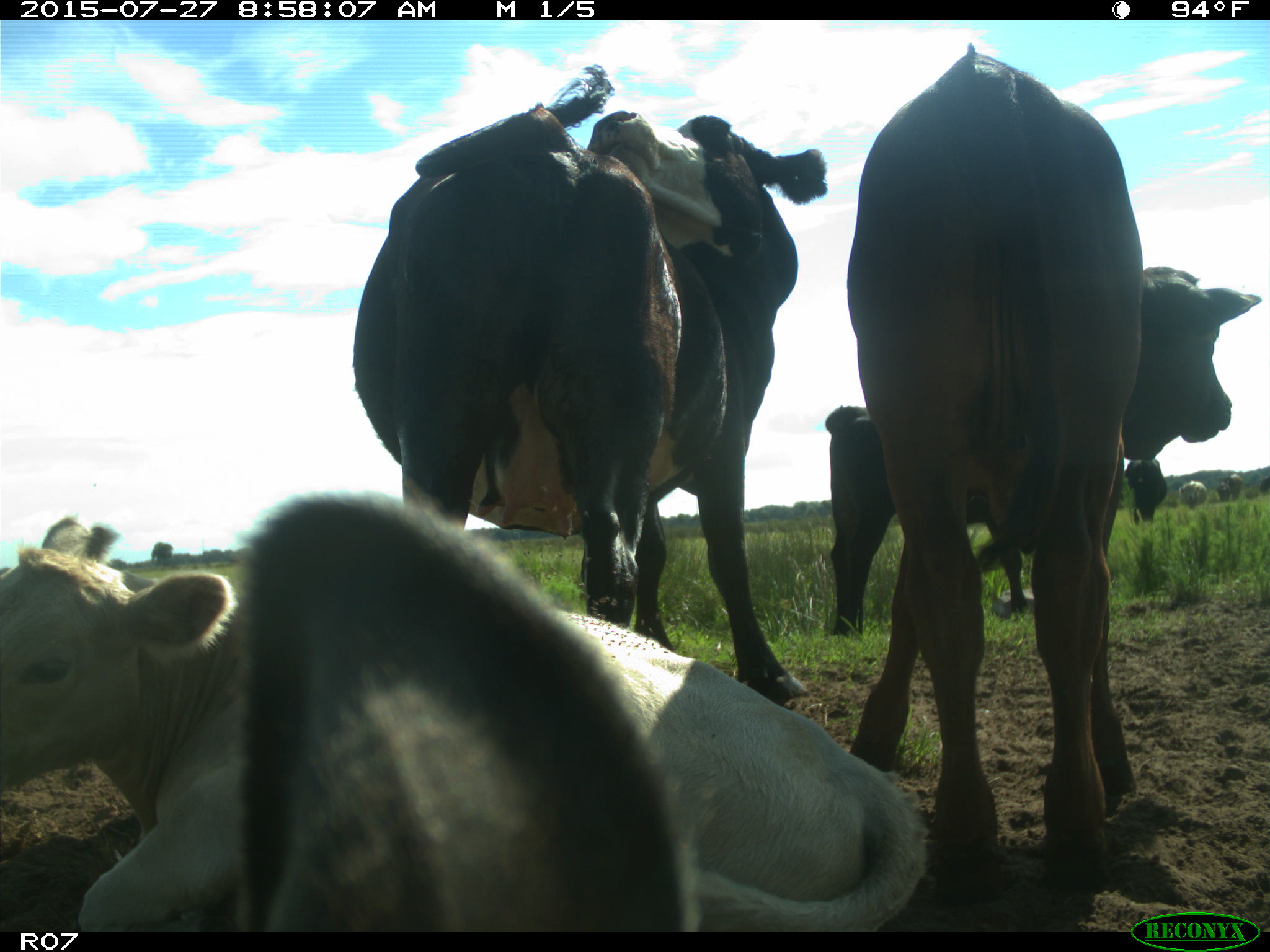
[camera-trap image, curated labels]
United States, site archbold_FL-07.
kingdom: Animalia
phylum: Chordata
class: Mammalia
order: Artiodactyla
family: Bovidae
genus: Bos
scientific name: Bos taurus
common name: domestic cow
Bos taurus (domestic cow).